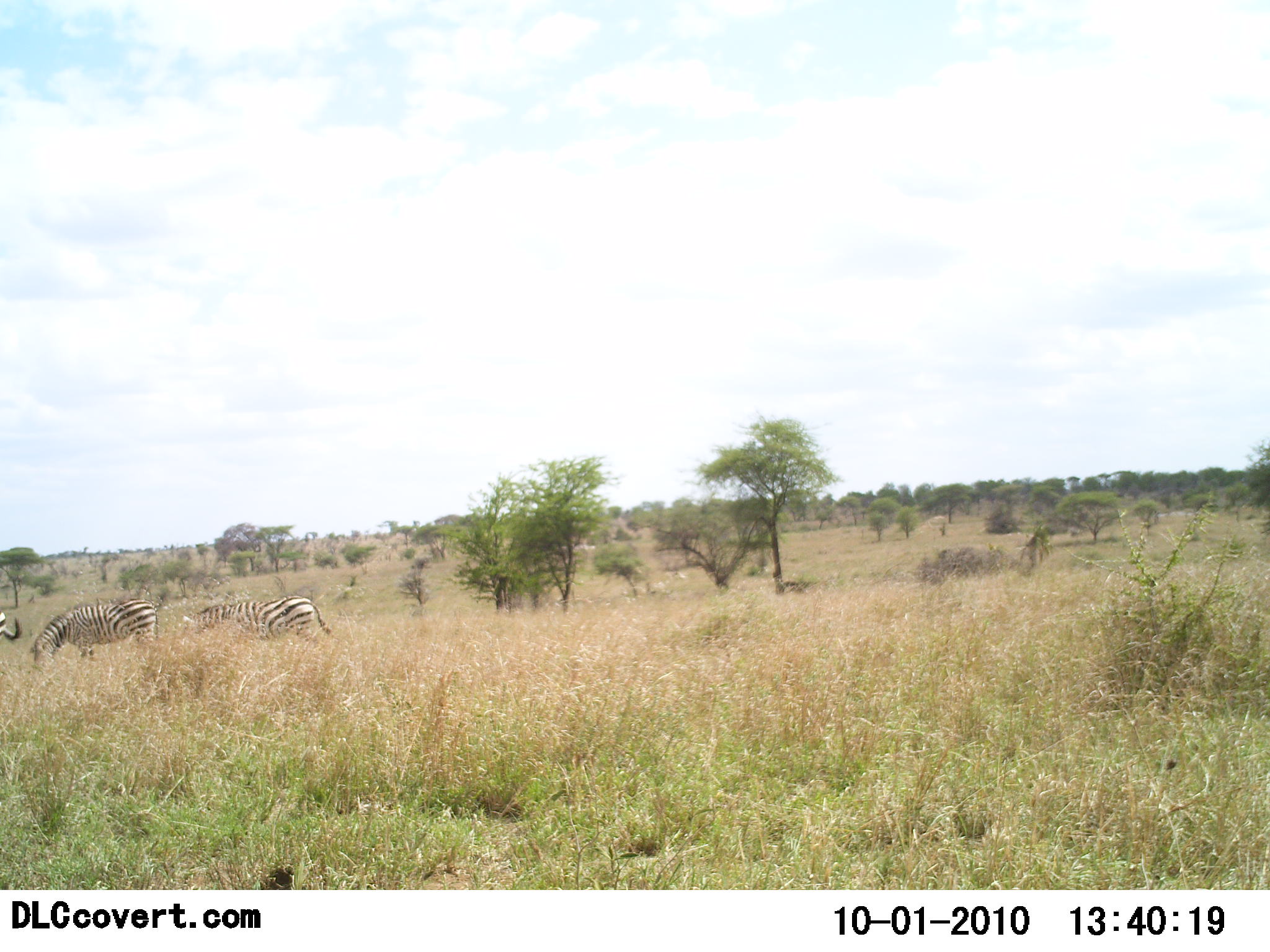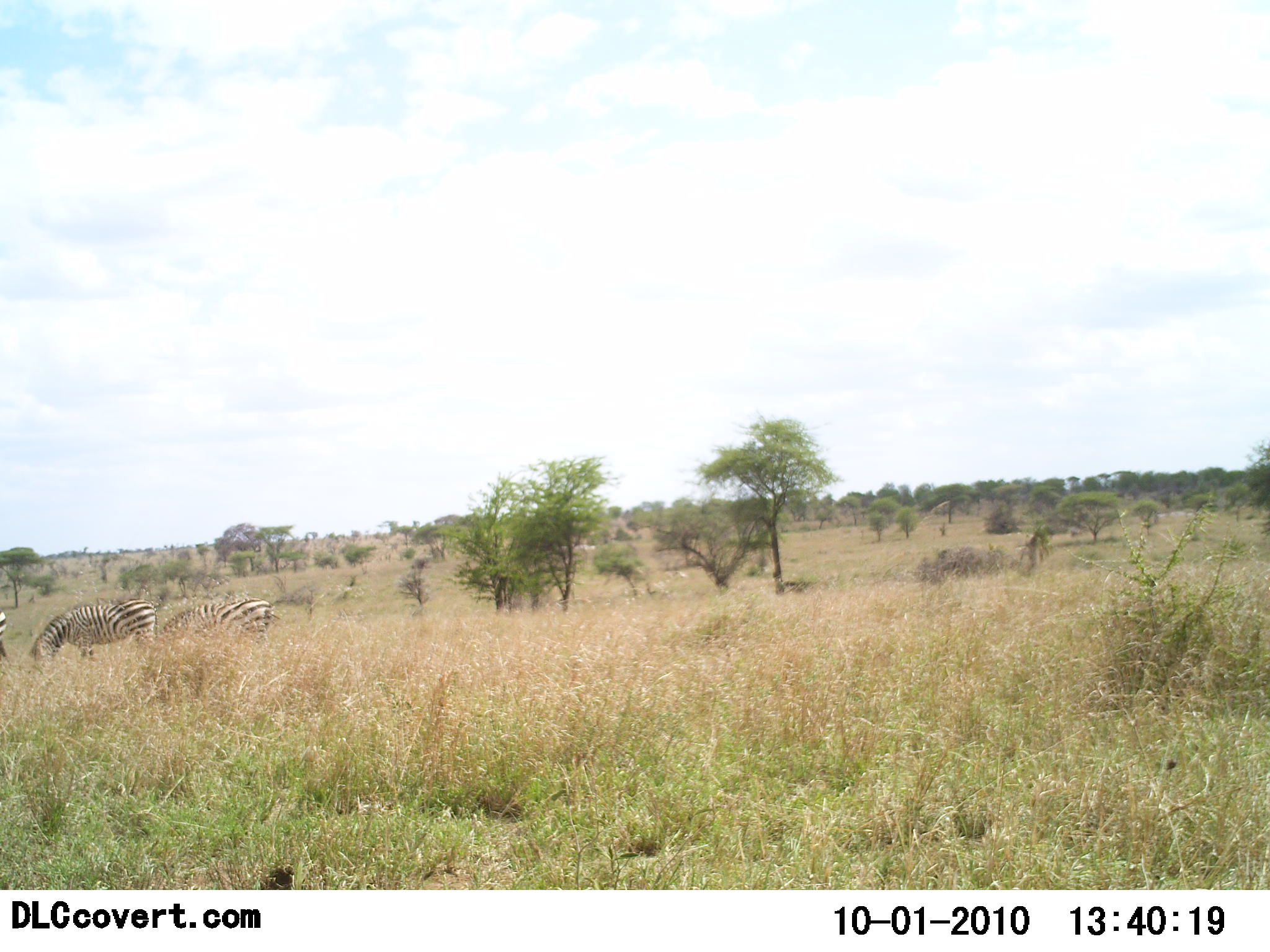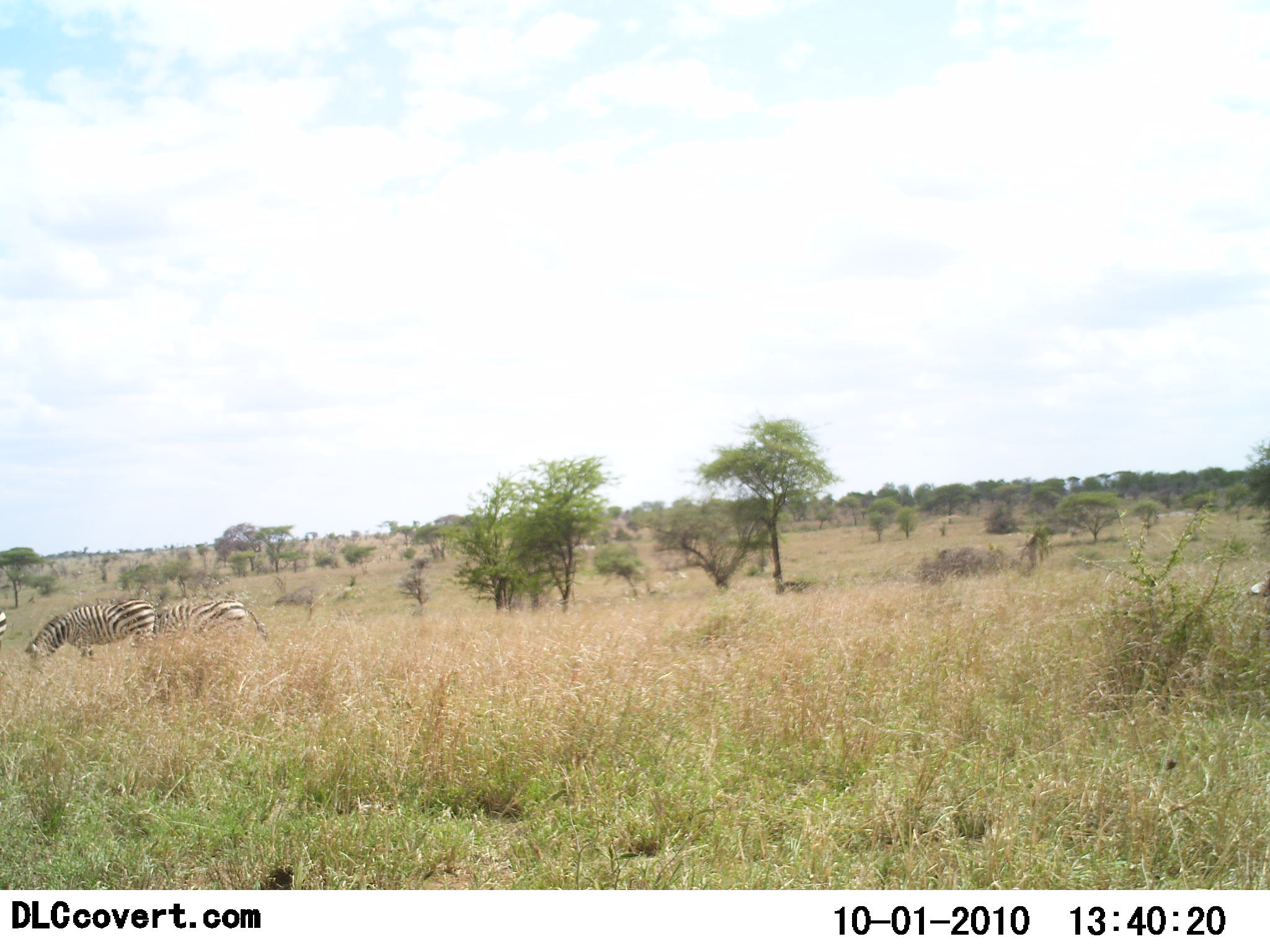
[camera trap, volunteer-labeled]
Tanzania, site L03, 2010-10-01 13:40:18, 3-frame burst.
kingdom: Animalia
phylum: Chordata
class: Mammalia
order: Perissodactyla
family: Equidae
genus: Equus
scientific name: Equus quagga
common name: plains zebra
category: zebra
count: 3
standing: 38%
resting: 0%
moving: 23%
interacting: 0%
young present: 0%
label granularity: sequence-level